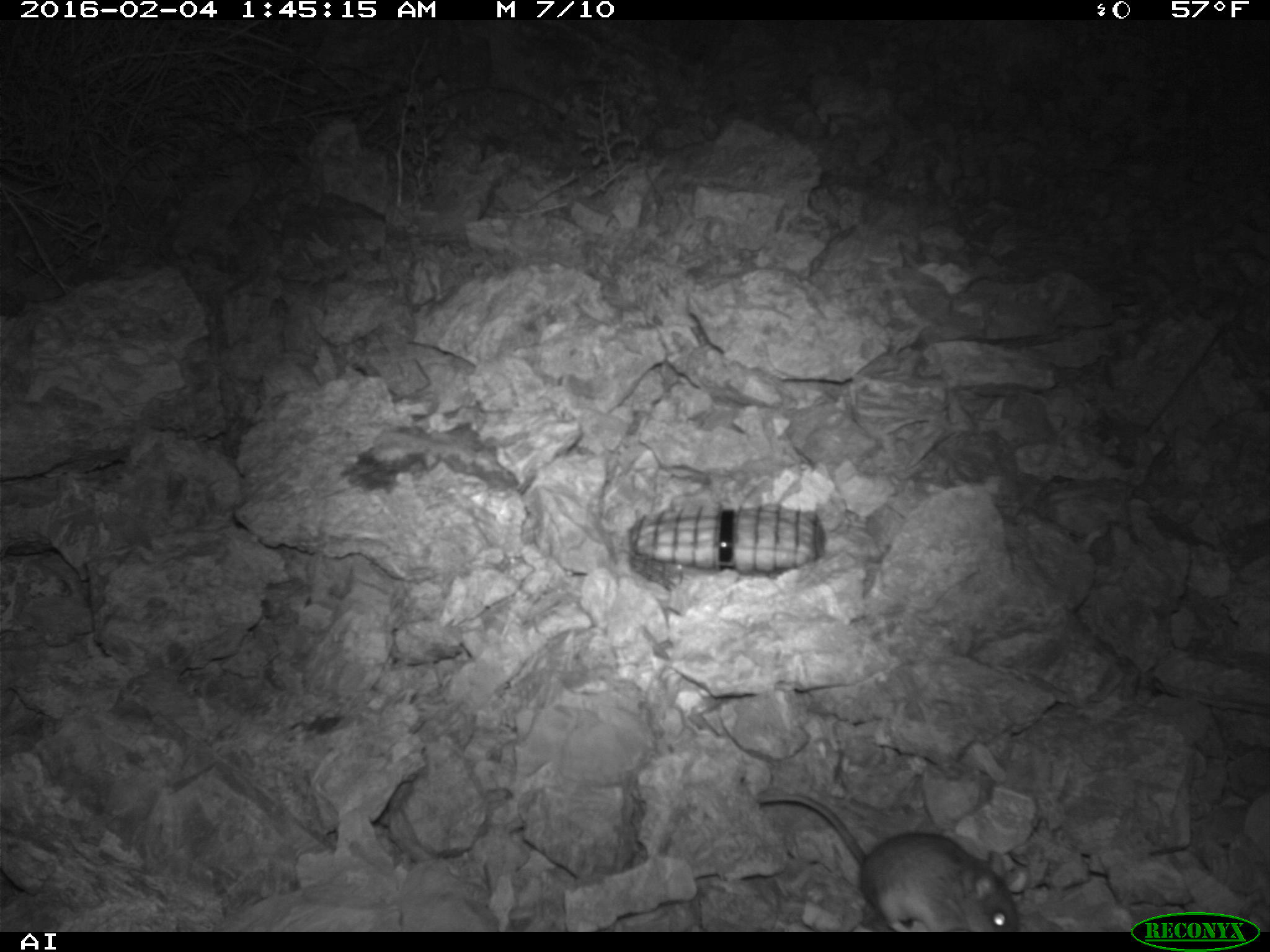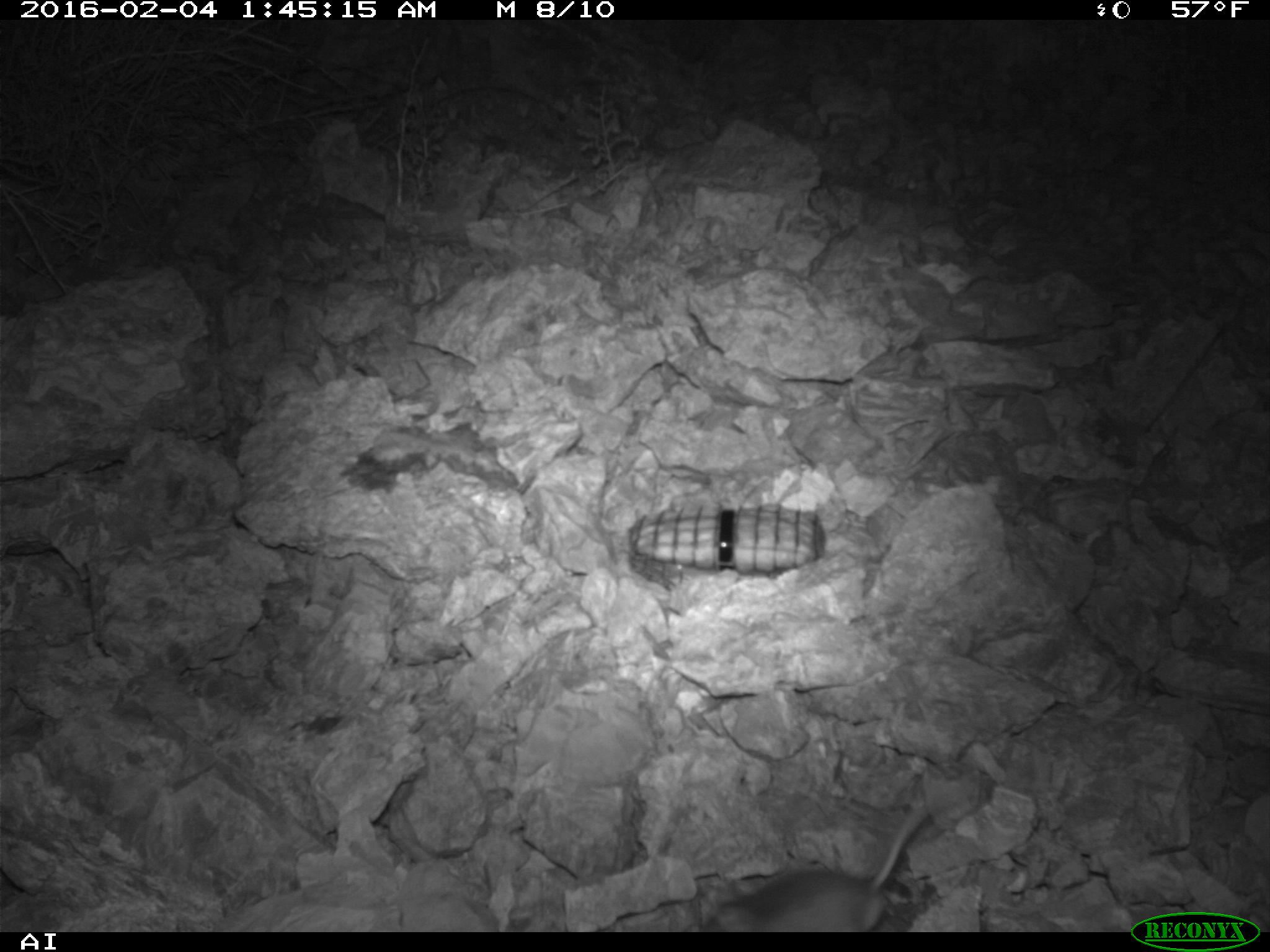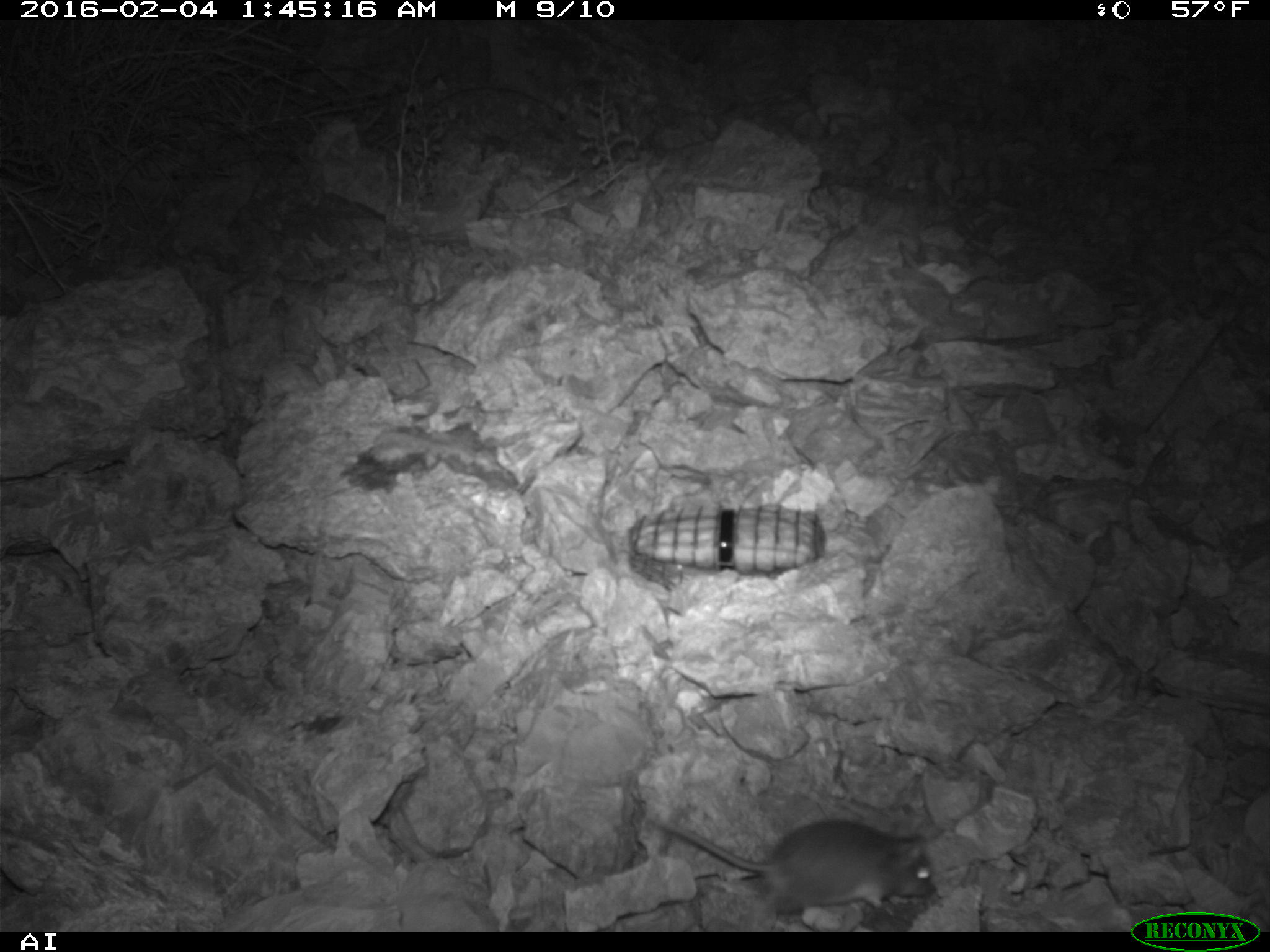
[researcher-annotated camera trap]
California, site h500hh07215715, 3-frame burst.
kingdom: Animalia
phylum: Chordata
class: Mammalia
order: Rodentia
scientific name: Rodentia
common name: rodent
Rodent (Rodentia).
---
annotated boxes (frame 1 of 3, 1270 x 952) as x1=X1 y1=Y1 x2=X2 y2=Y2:
rodent: x1=757 y1=795 x2=1020 y2=932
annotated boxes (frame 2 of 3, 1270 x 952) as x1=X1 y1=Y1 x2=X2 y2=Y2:
rodent: x1=693 y1=801 x2=928 y2=932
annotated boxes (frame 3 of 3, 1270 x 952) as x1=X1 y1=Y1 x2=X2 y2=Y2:
rodent: x1=652 y1=819 x2=938 y2=909